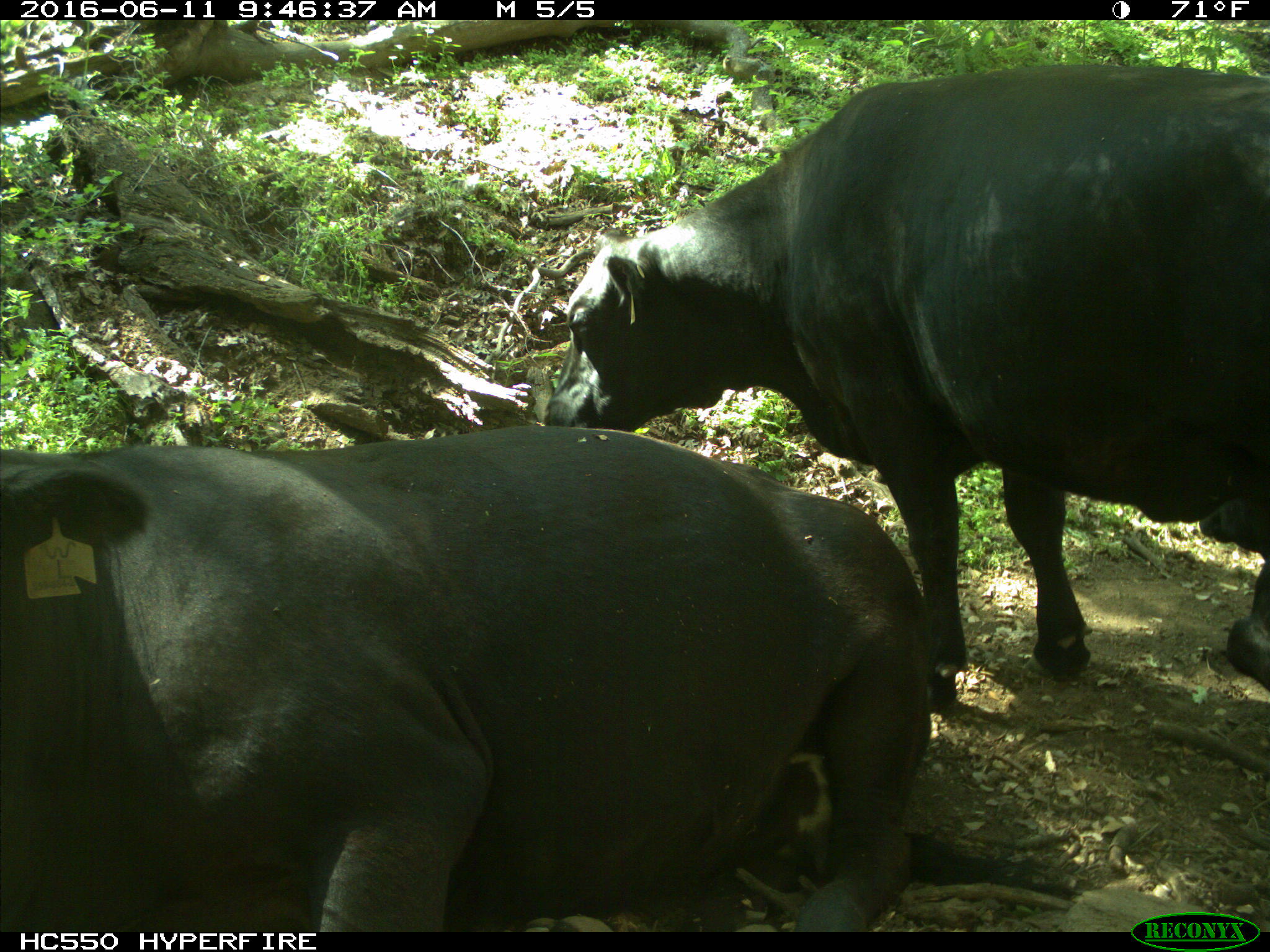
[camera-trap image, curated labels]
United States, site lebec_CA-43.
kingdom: Animalia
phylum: Chordata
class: Mammalia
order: Artiodactyla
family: Bovidae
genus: Bos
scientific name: Bos taurus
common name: domestic cow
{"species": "Bos taurus (domestic cow)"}